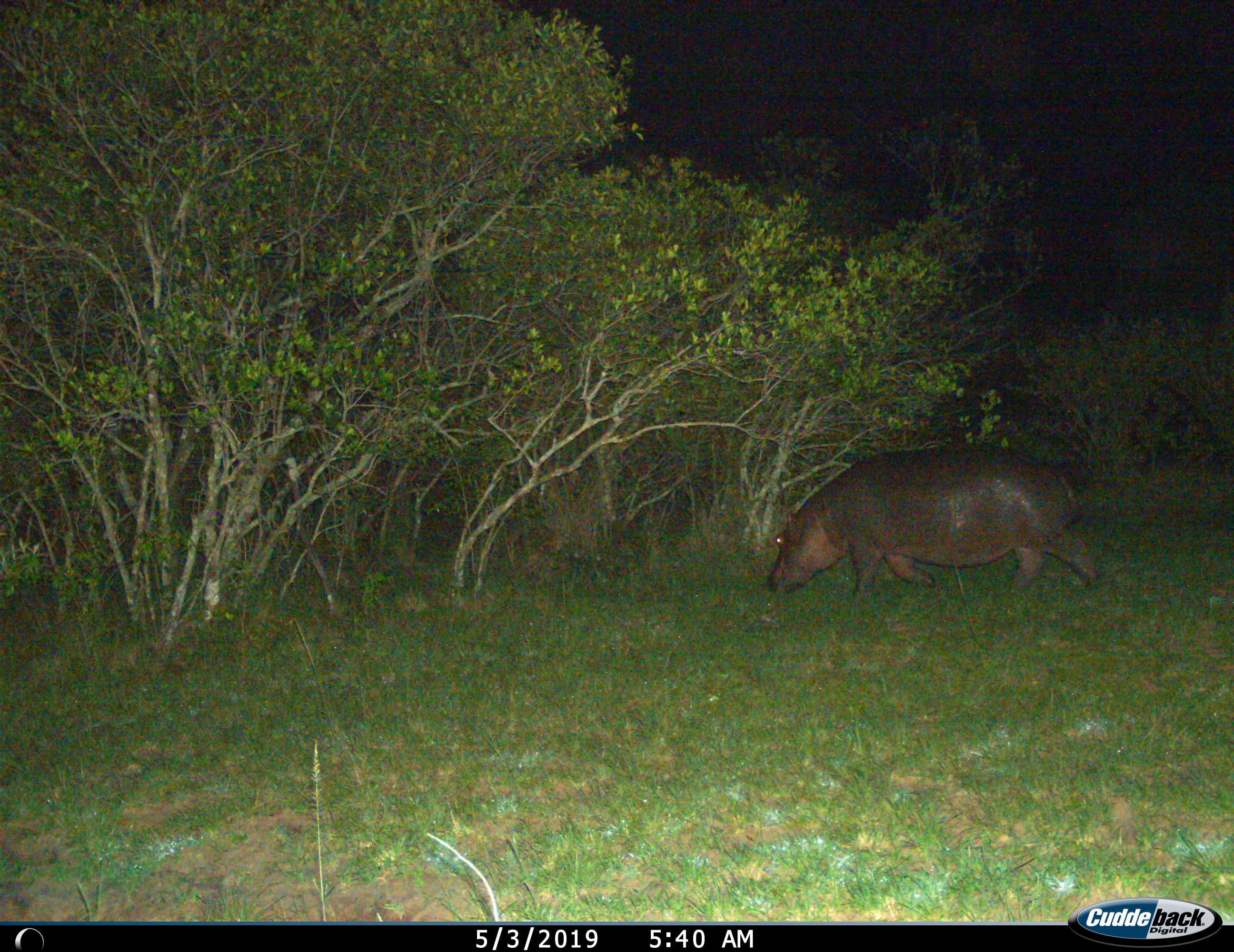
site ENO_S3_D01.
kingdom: Animalia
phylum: Chordata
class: Mammalia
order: Artiodactyla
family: Hippopotamidae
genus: Hippopotamus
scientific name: Hippopotamus amphibius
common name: hippopotamus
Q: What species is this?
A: Hippopotamus (Hippopotamus amphibius).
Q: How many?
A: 1.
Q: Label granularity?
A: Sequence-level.